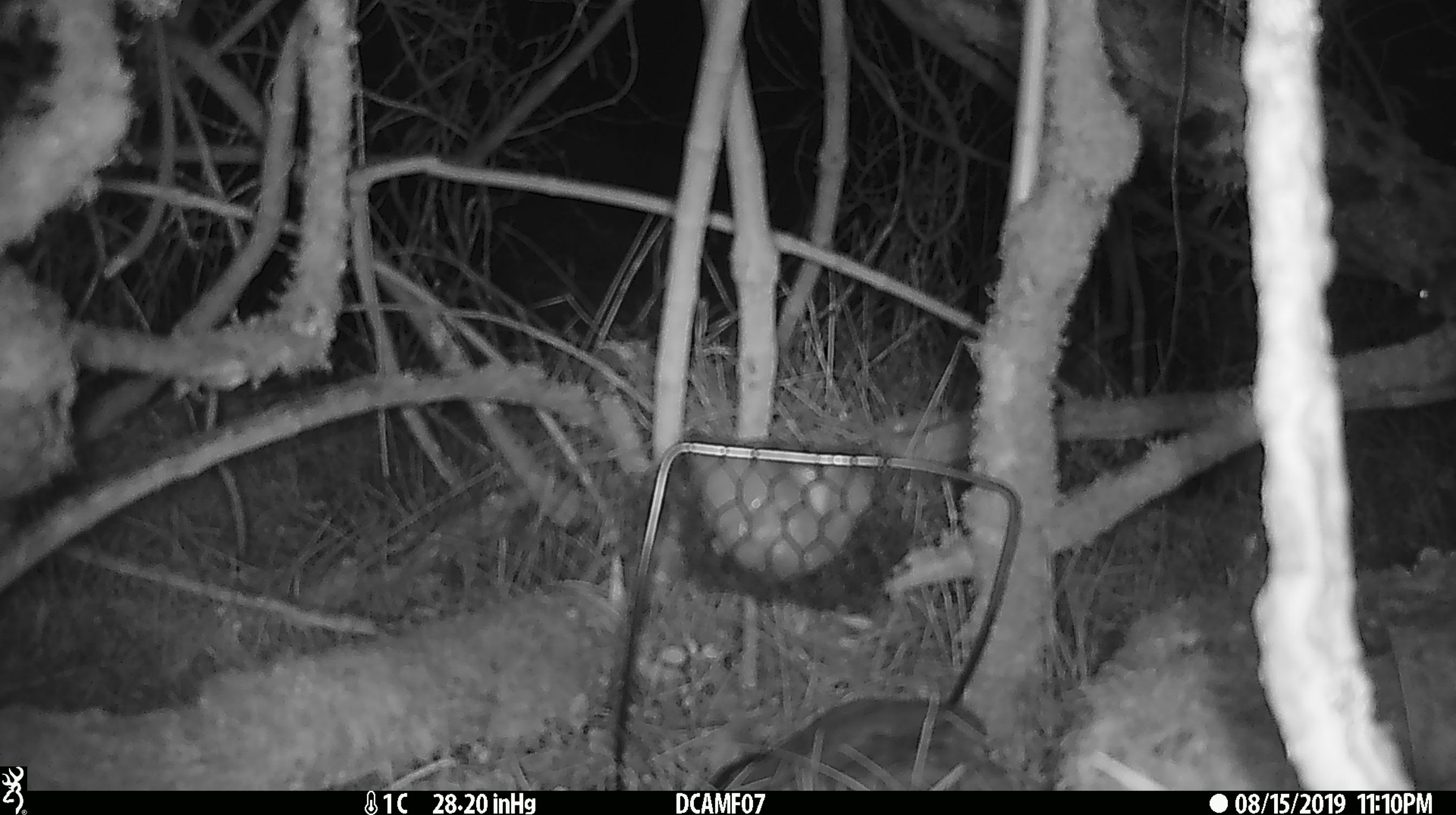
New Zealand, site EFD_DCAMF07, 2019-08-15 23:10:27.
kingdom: Animalia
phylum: Chordata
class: Mammalia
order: Rodentia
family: Muridae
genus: Mus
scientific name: Mus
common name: mouse